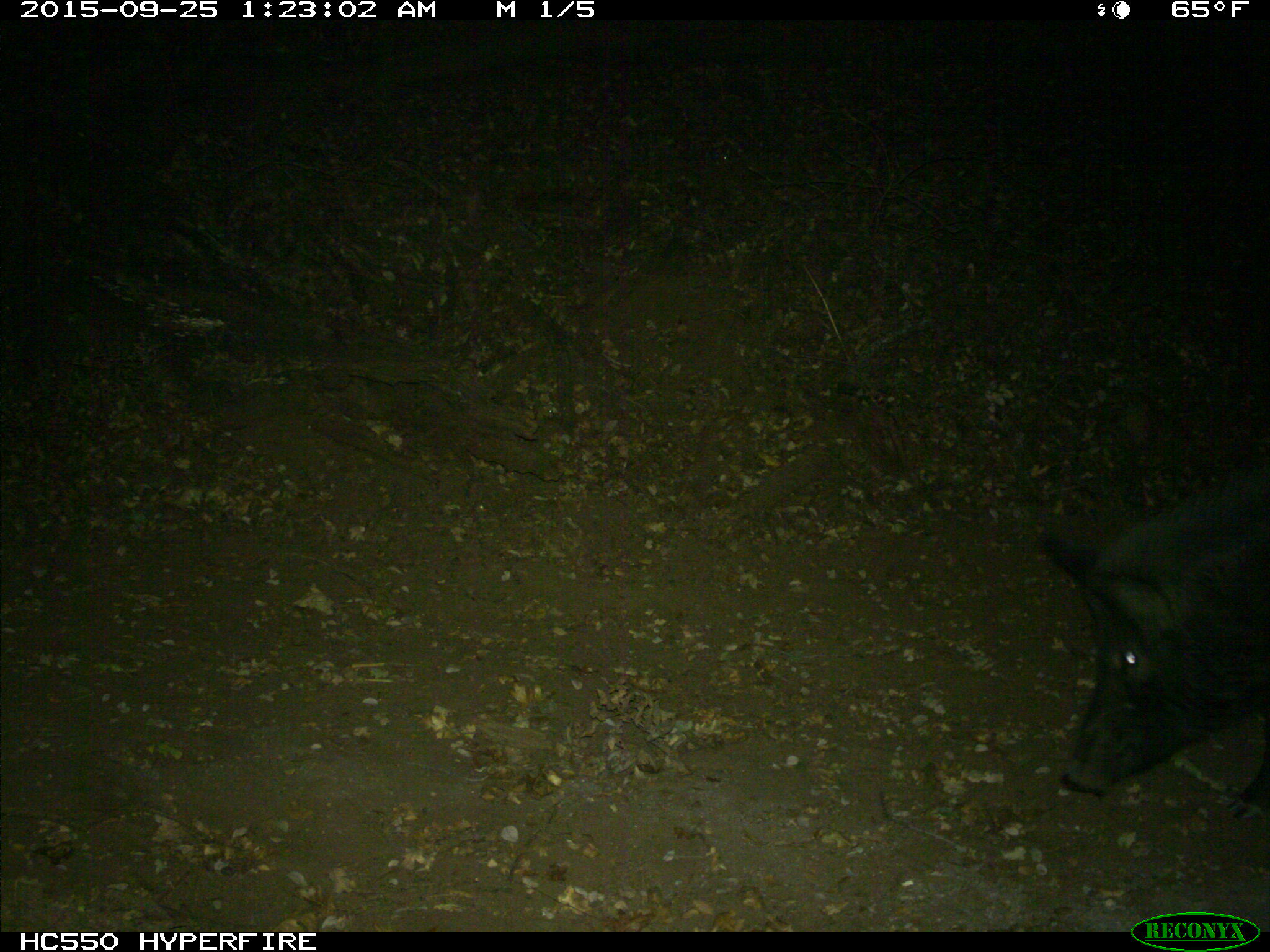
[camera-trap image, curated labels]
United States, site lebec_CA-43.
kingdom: Animalia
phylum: Chordata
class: Mammalia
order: Artiodactyla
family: Suidae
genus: Sus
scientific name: Sus scrofa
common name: wild boar